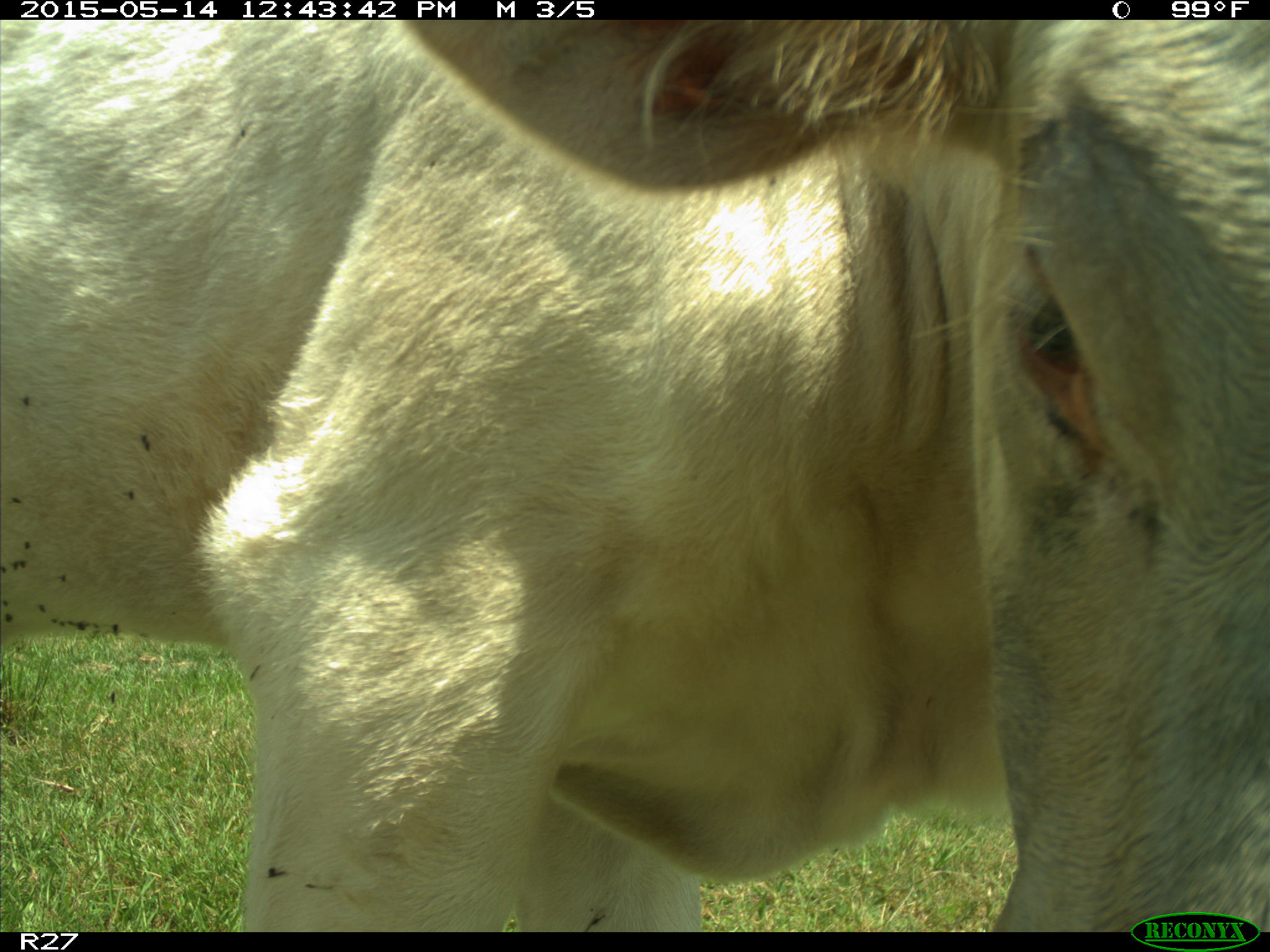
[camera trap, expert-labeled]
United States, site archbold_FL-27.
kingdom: Animalia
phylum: Chordata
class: Mammalia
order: Artiodactyla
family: Bovidae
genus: Bos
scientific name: Bos taurus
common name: domestic cow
Bos taurus (domestic cow).